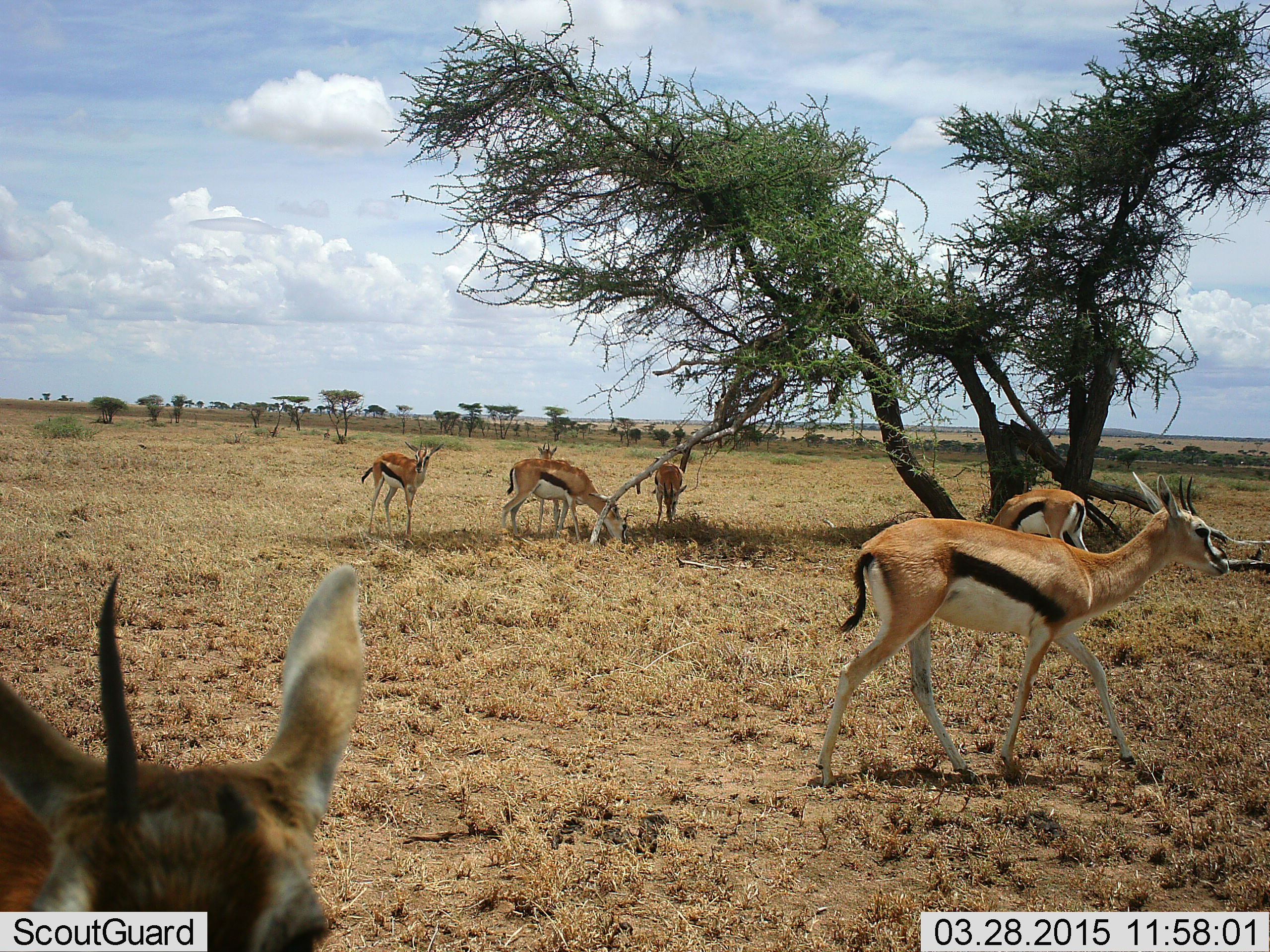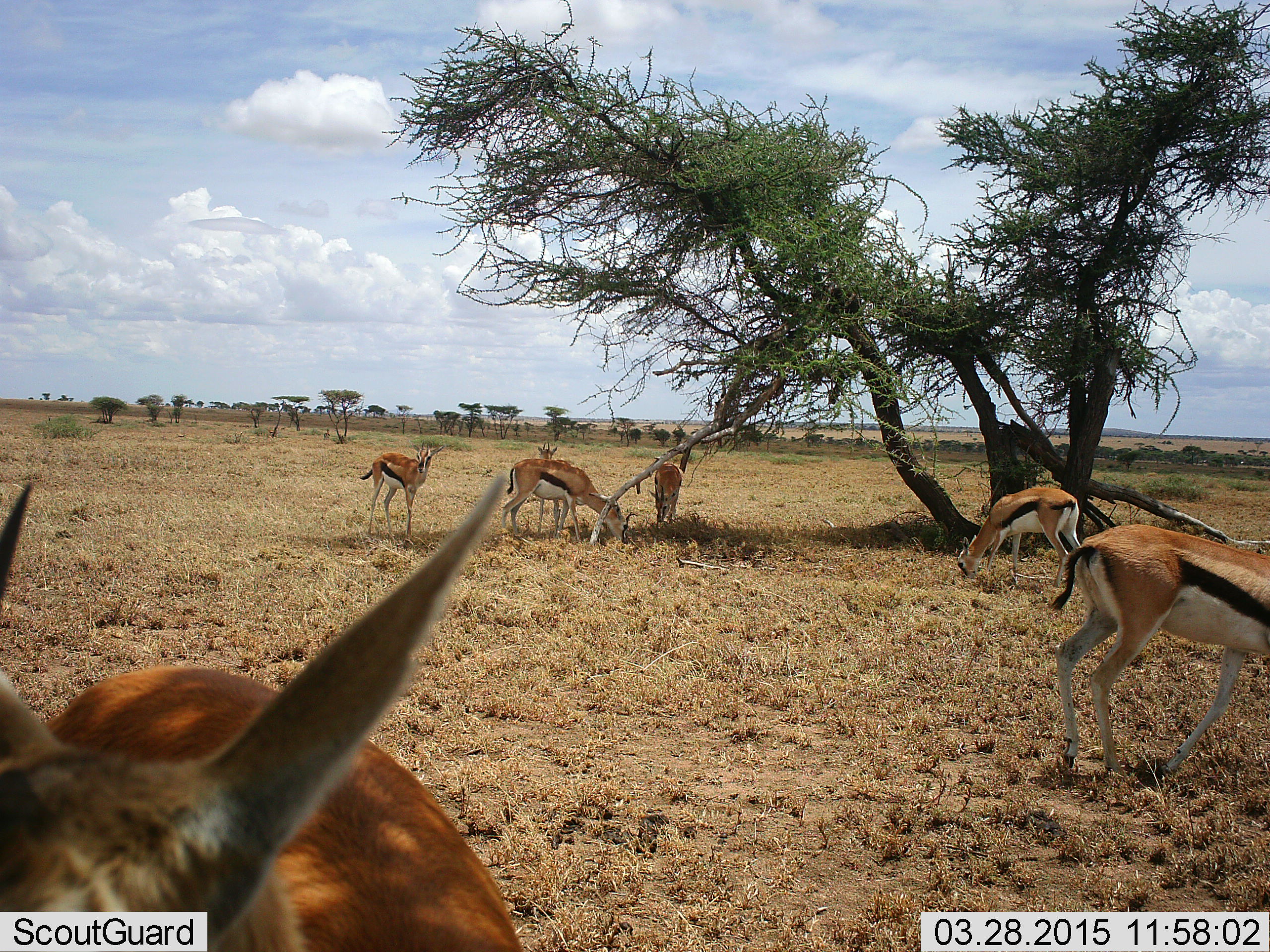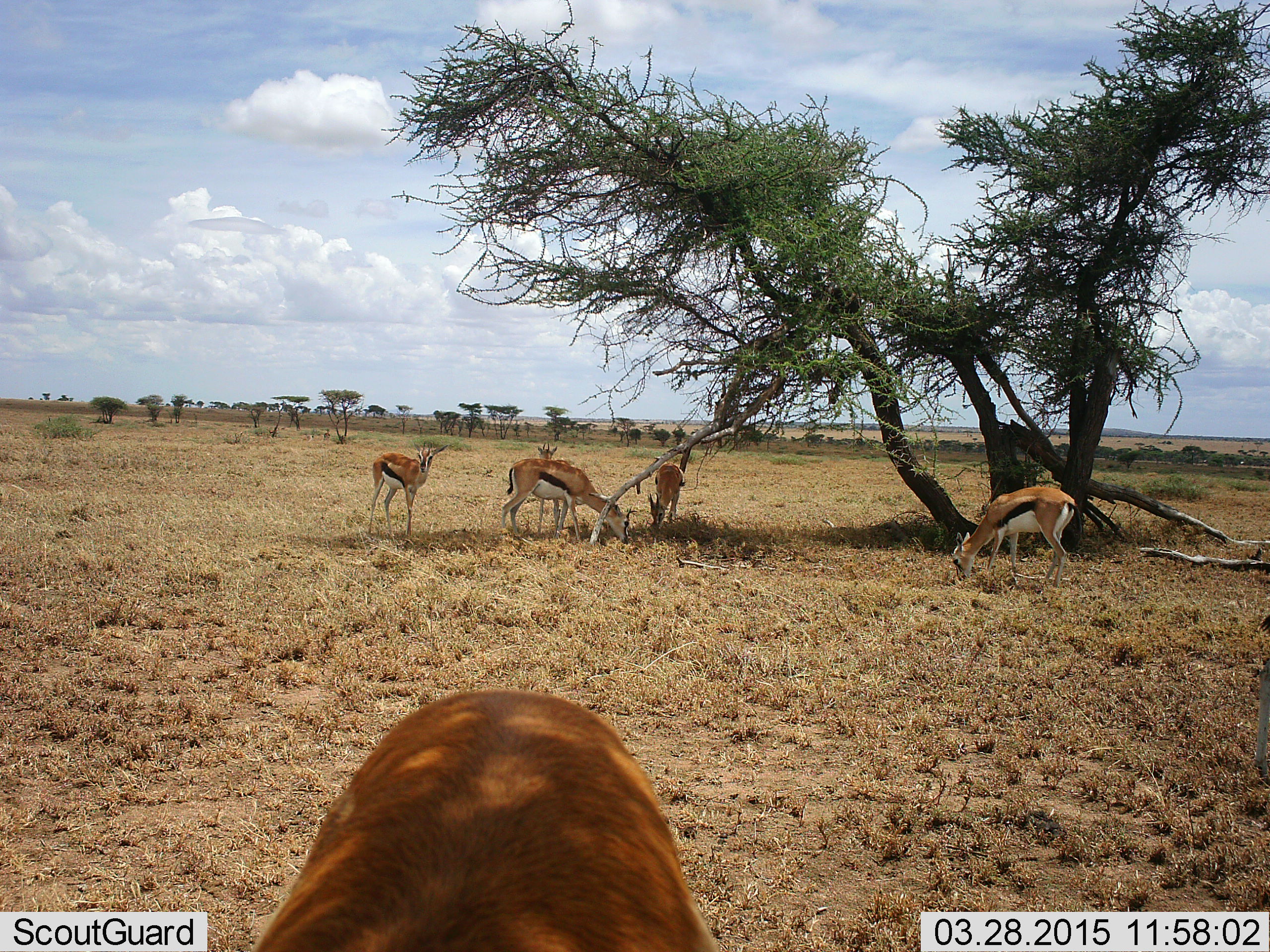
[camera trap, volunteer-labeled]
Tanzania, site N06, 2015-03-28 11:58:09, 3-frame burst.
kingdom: Animalia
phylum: Chordata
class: Mammalia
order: Artiodactyla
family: Bovidae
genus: Eudorcas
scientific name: Eudorcas thomsonii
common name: thomson's gazelle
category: gazellethomsons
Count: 7.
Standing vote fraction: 80%.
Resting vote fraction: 0%.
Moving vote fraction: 50%.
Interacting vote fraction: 10%.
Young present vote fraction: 10%.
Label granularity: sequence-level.